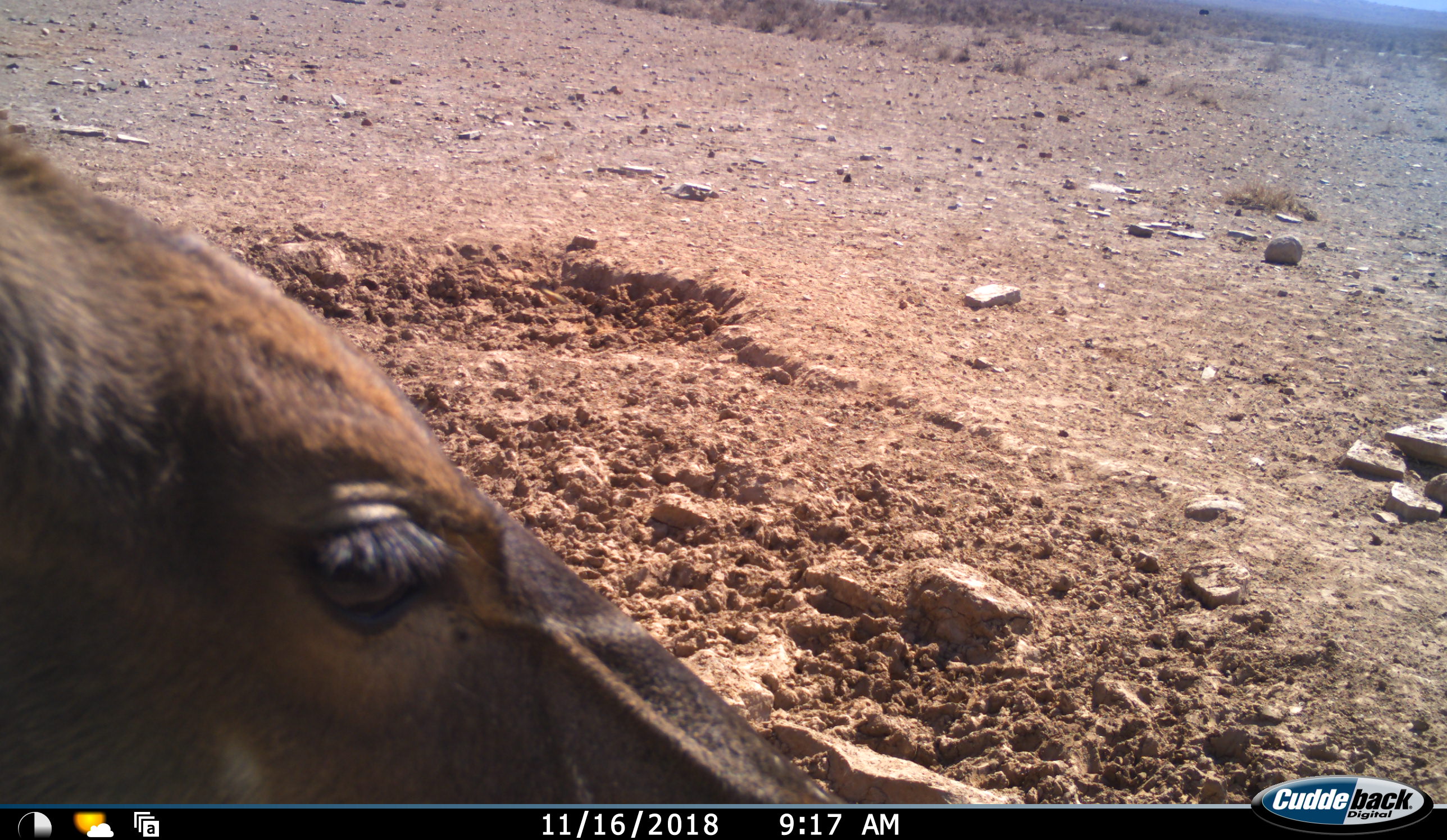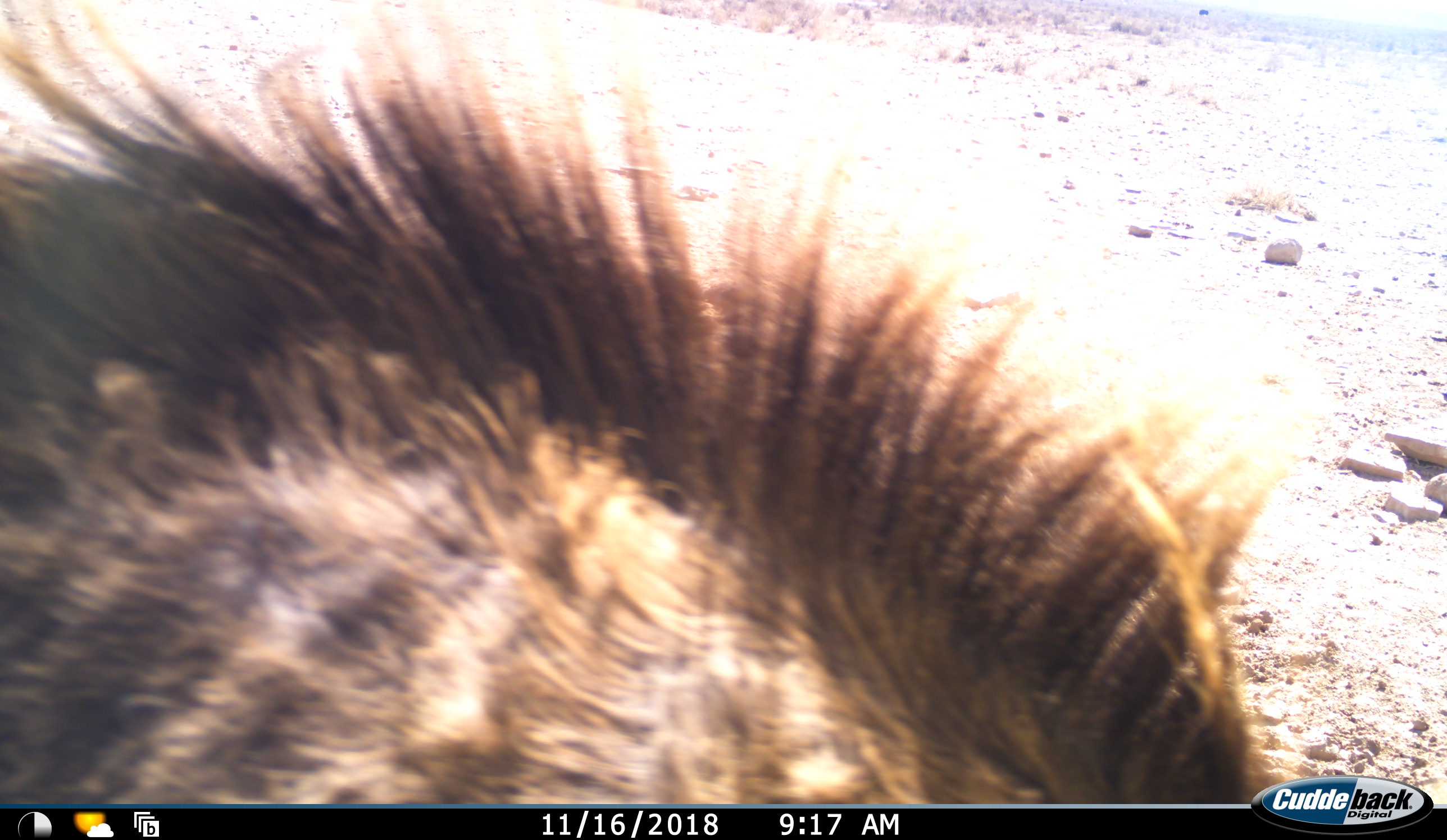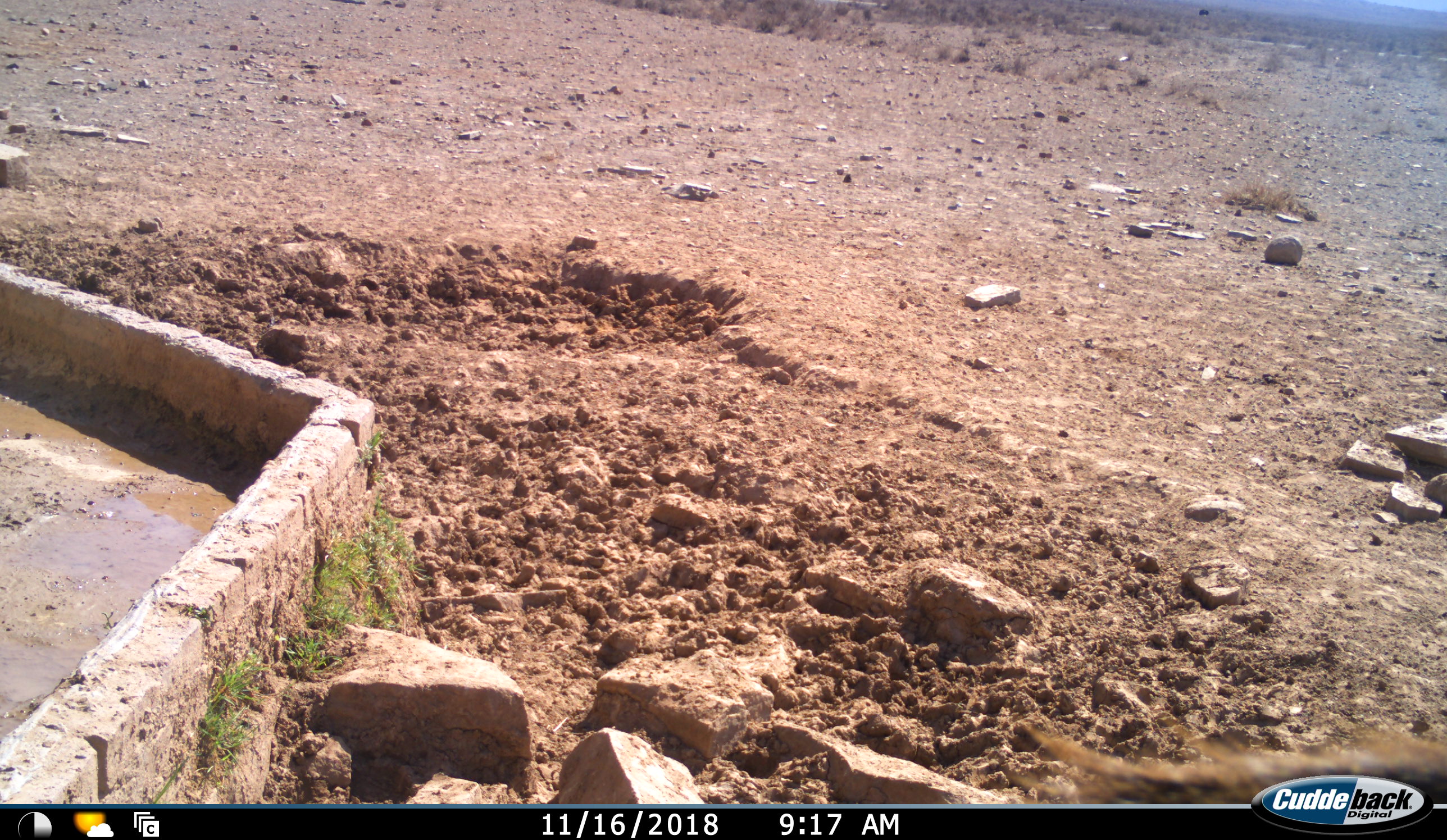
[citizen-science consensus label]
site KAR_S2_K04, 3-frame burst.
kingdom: Animalia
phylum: Chordata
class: Mammalia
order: Artiodactyla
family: Bovidae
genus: Tragelaphus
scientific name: Tragelaphus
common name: kudu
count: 1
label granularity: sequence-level